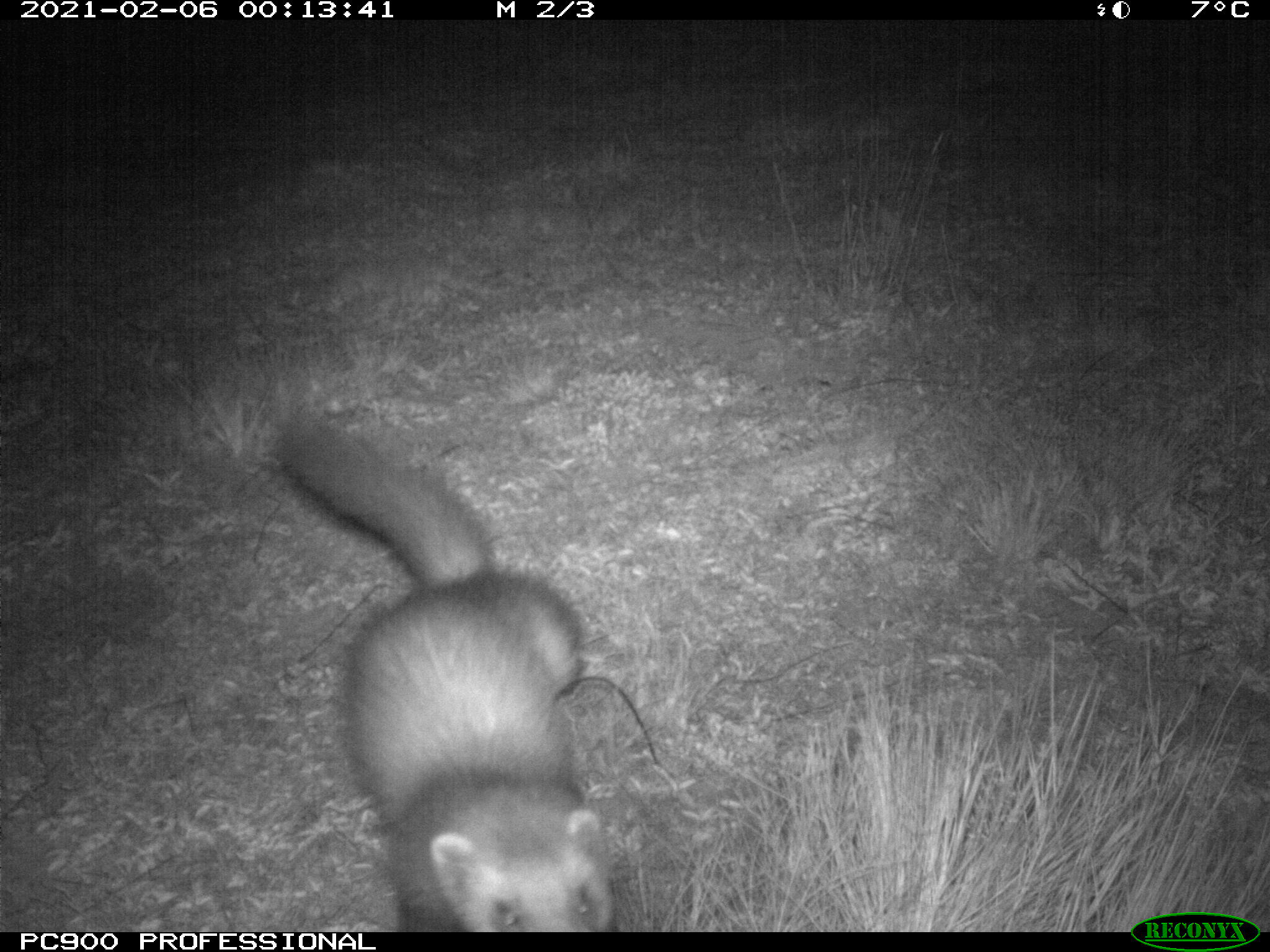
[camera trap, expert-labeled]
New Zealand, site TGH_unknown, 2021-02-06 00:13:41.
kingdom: Animalia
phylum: Chordata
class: Mammalia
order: Carnivora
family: Mustelidae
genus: Mustela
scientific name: Mustela furo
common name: ferret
Ferret (Mustela furo).